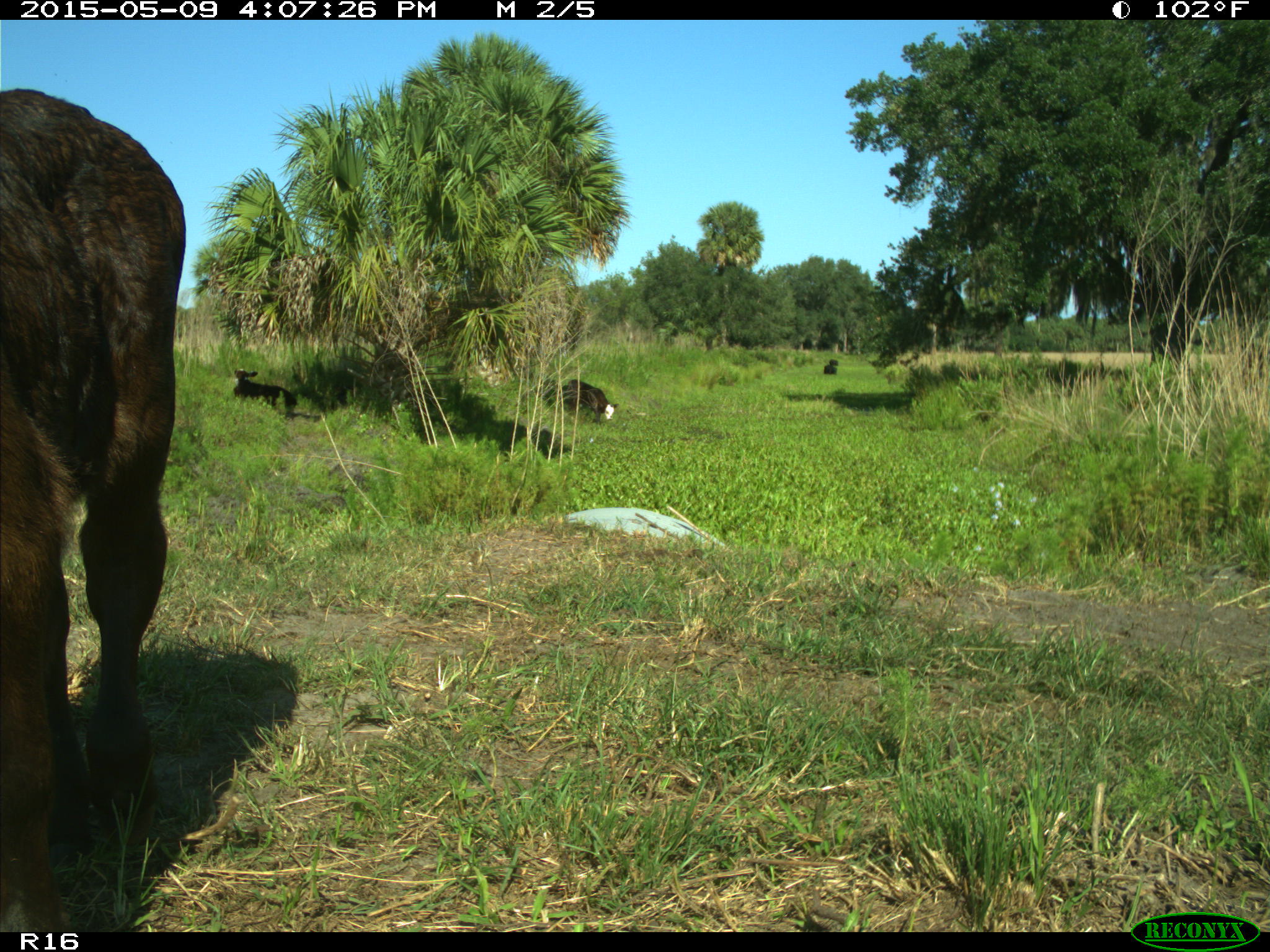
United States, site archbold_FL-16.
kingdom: Animalia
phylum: Chordata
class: Mammalia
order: Artiodactyla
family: Bovidae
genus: Bos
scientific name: Bos taurus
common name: domestic cow